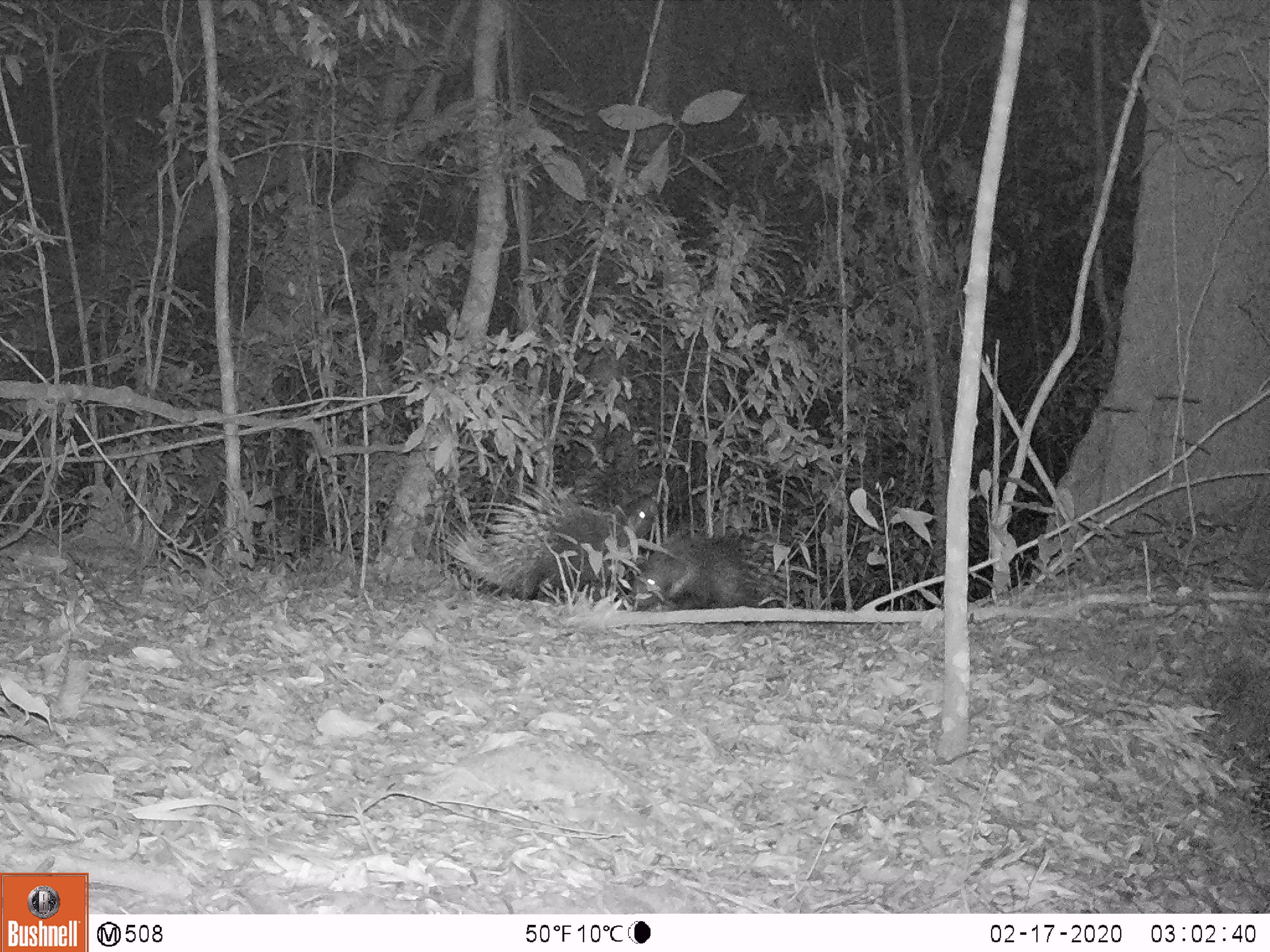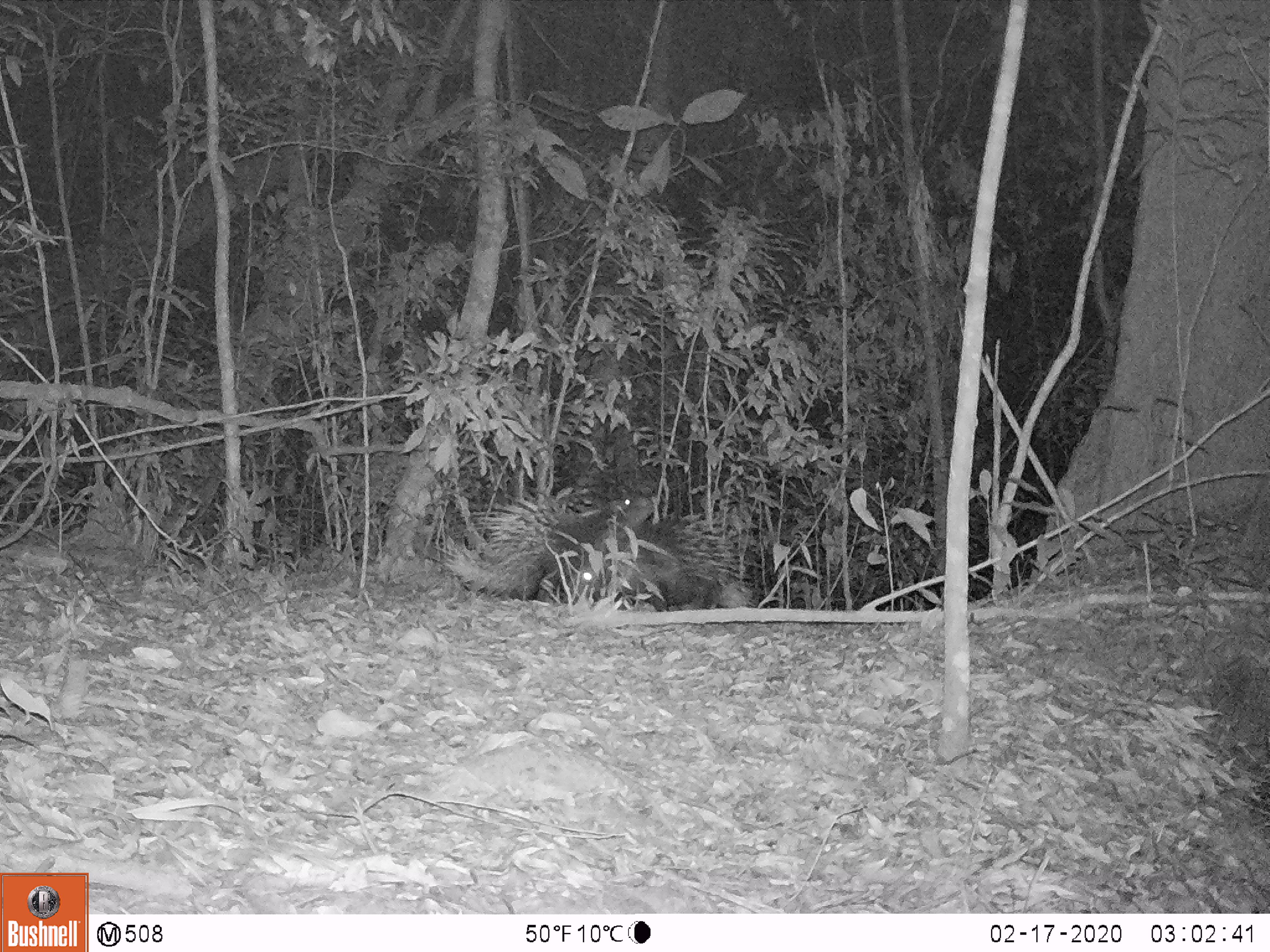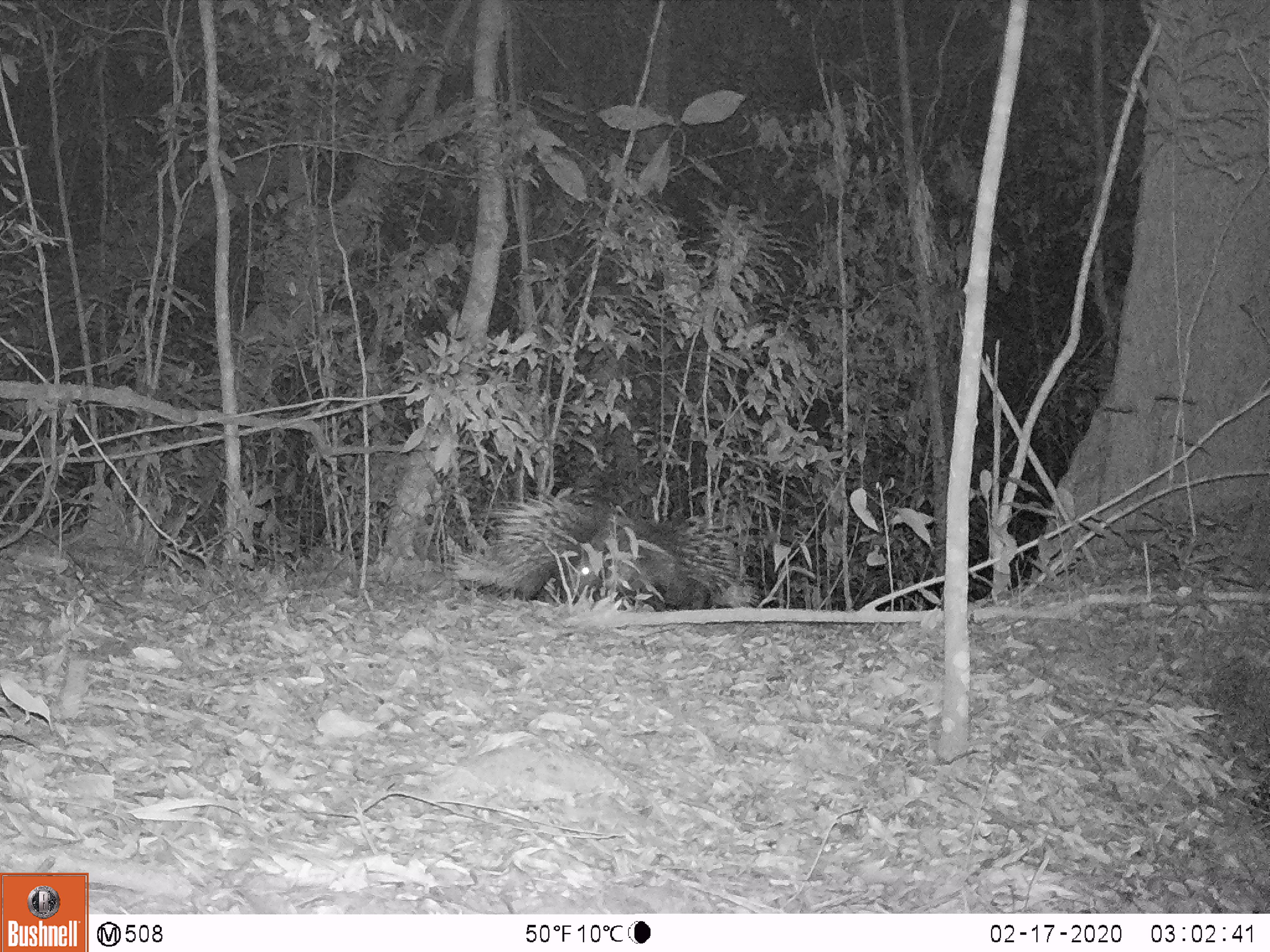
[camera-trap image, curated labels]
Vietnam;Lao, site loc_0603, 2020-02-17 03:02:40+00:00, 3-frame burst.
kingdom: Animalia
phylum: Chordata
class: Mammalia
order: Rodentia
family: Hystricidae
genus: Hystrix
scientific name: Hystrix brachyura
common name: malayan porcupine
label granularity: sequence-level